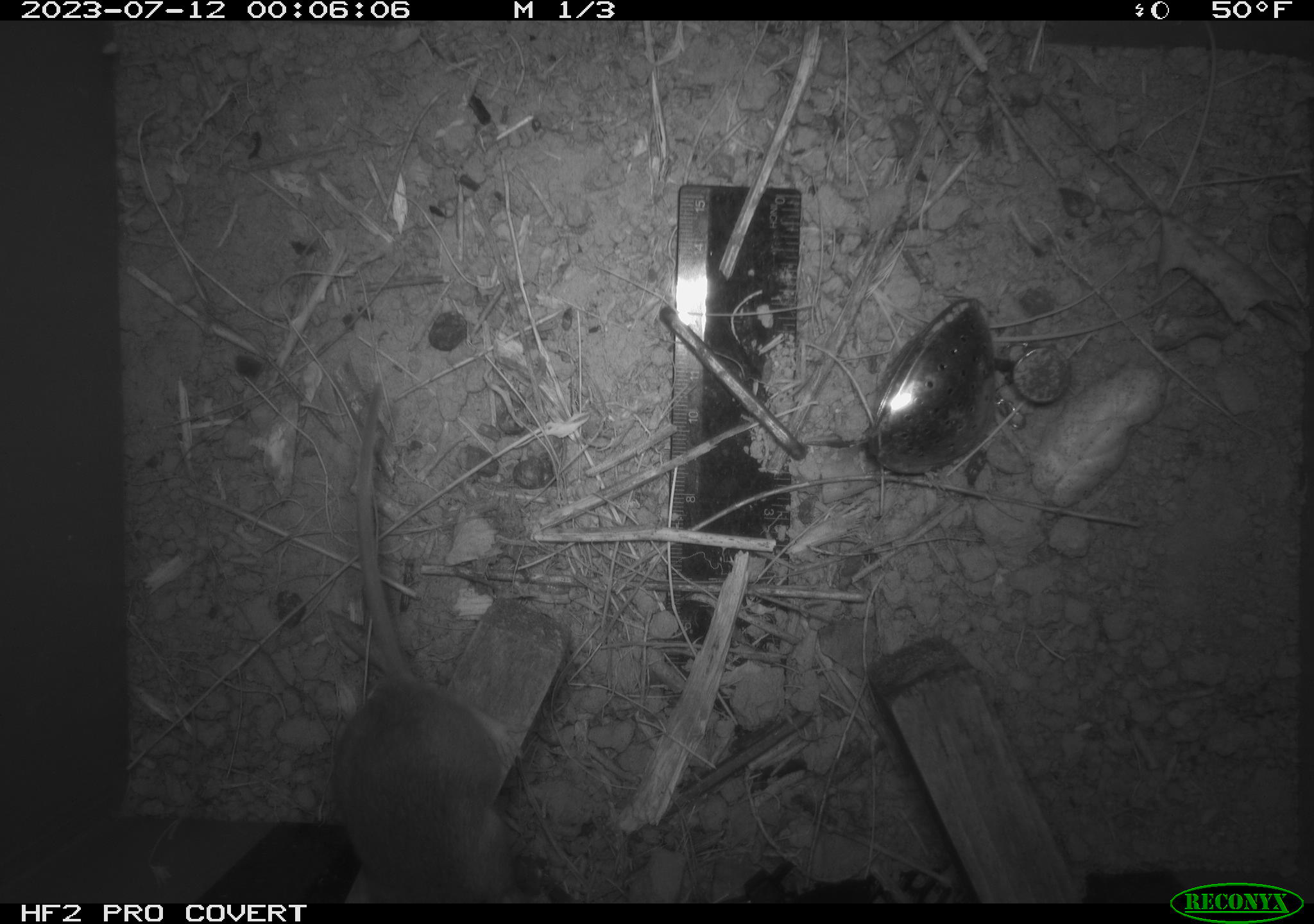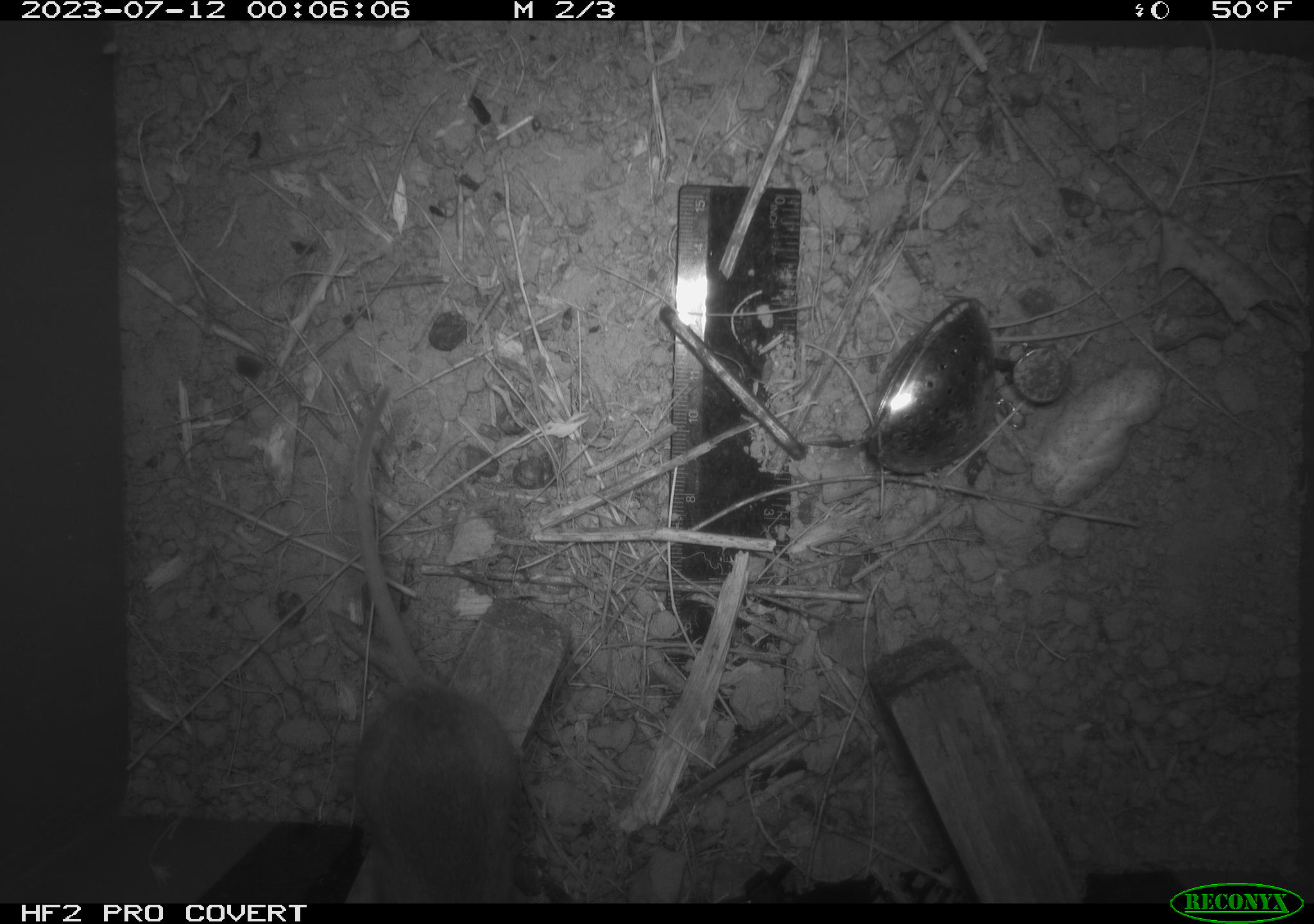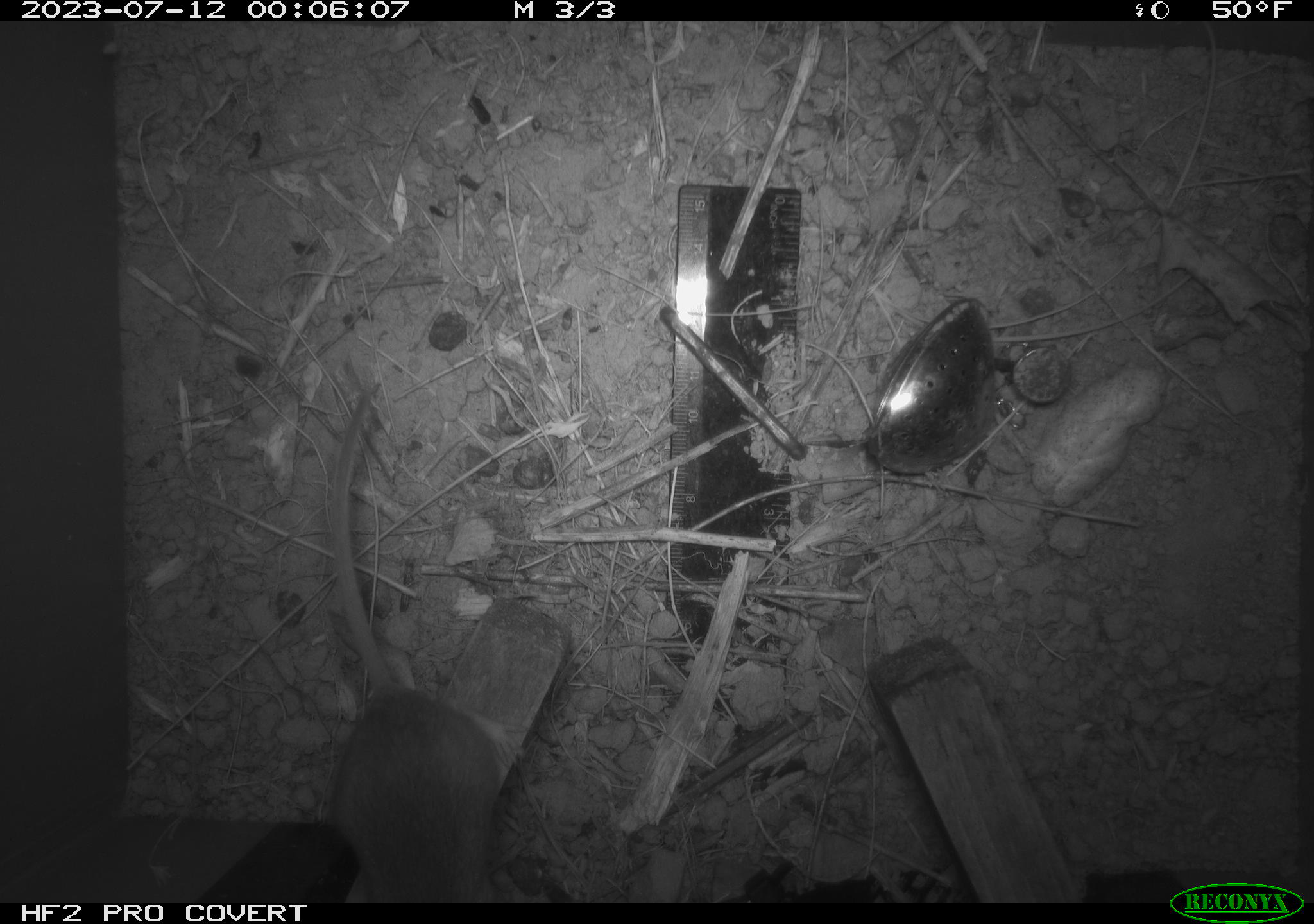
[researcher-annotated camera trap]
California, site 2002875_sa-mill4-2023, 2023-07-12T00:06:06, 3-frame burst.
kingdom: Animalia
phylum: Chordata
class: Mammalia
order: Rodentia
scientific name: Rodentia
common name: mouse species